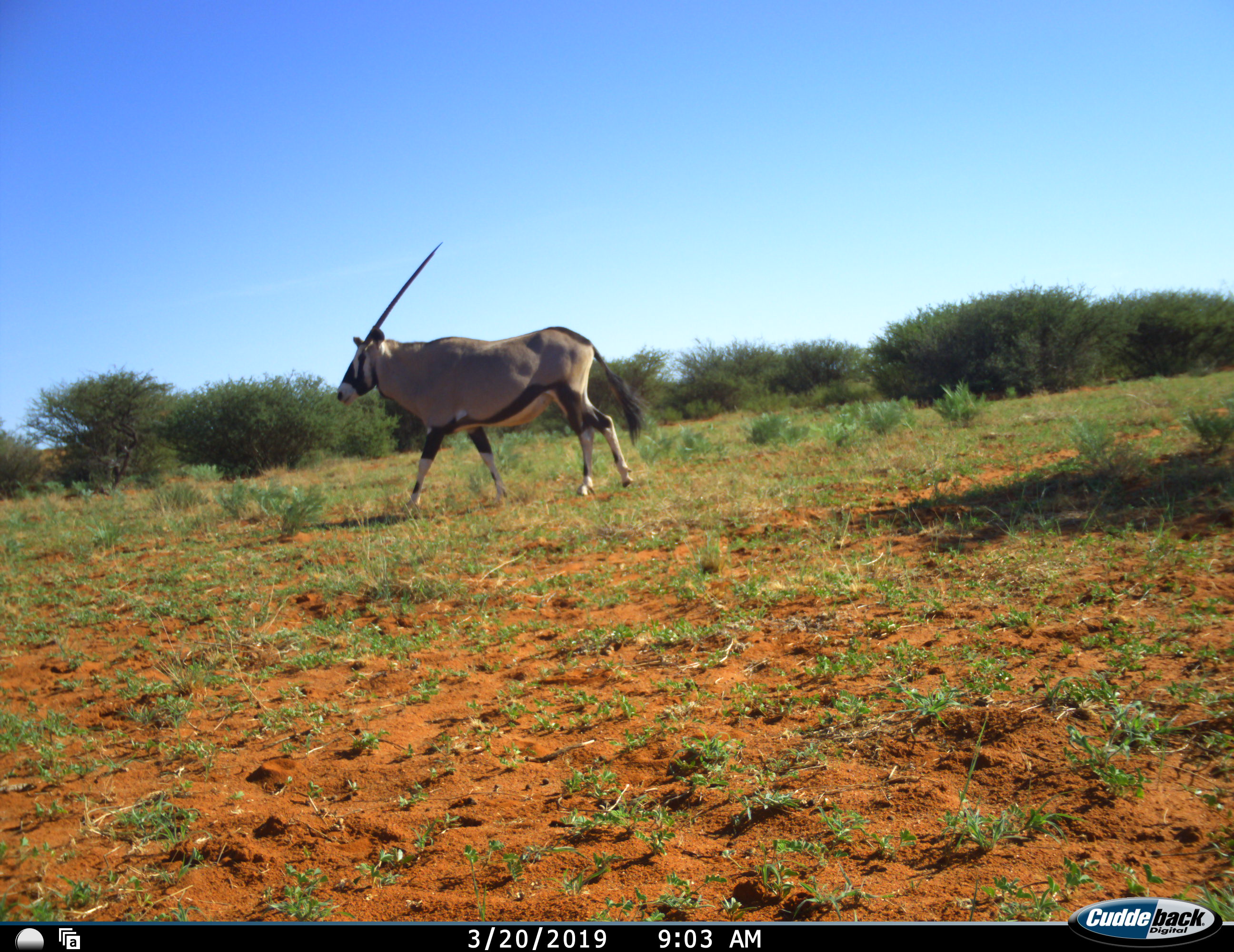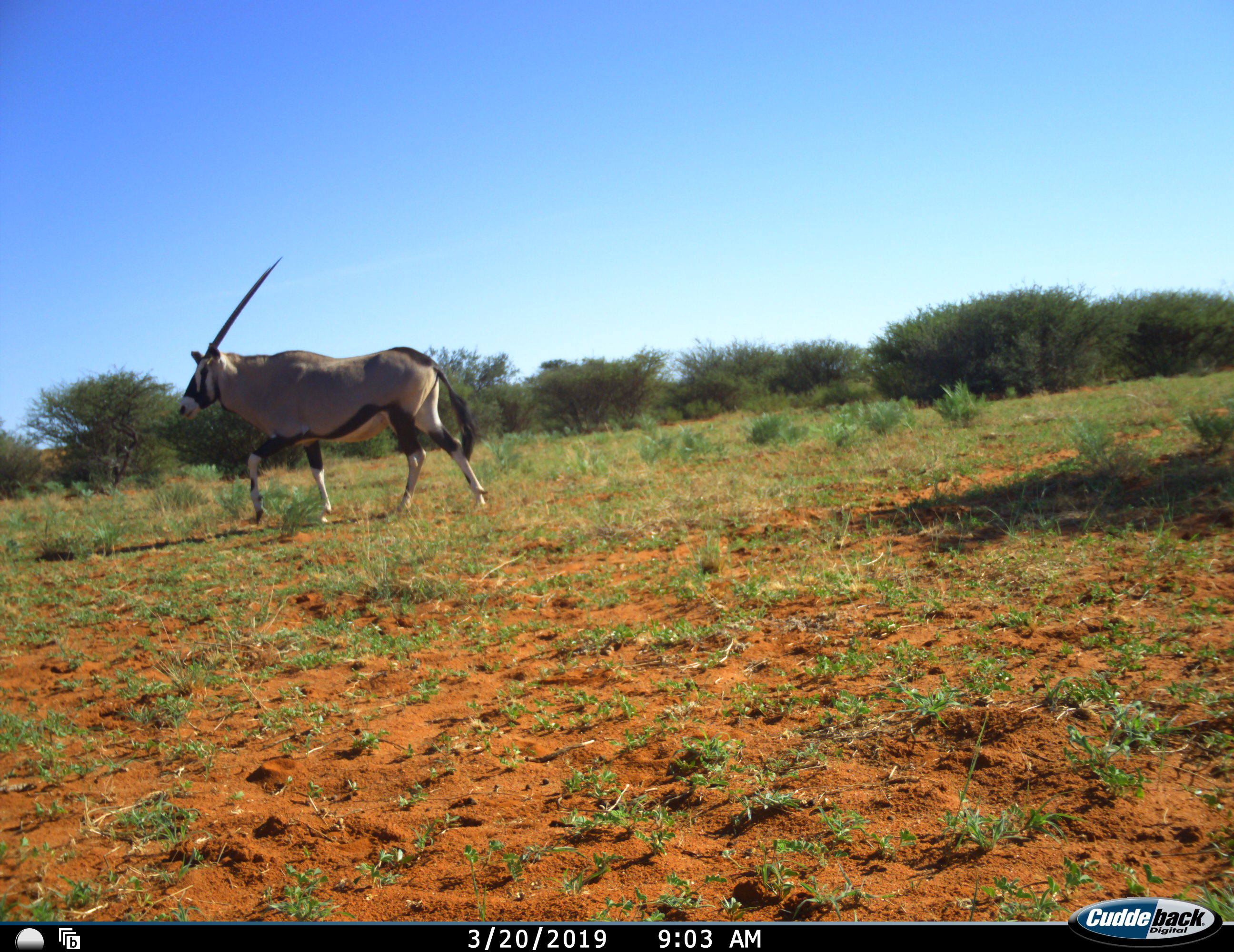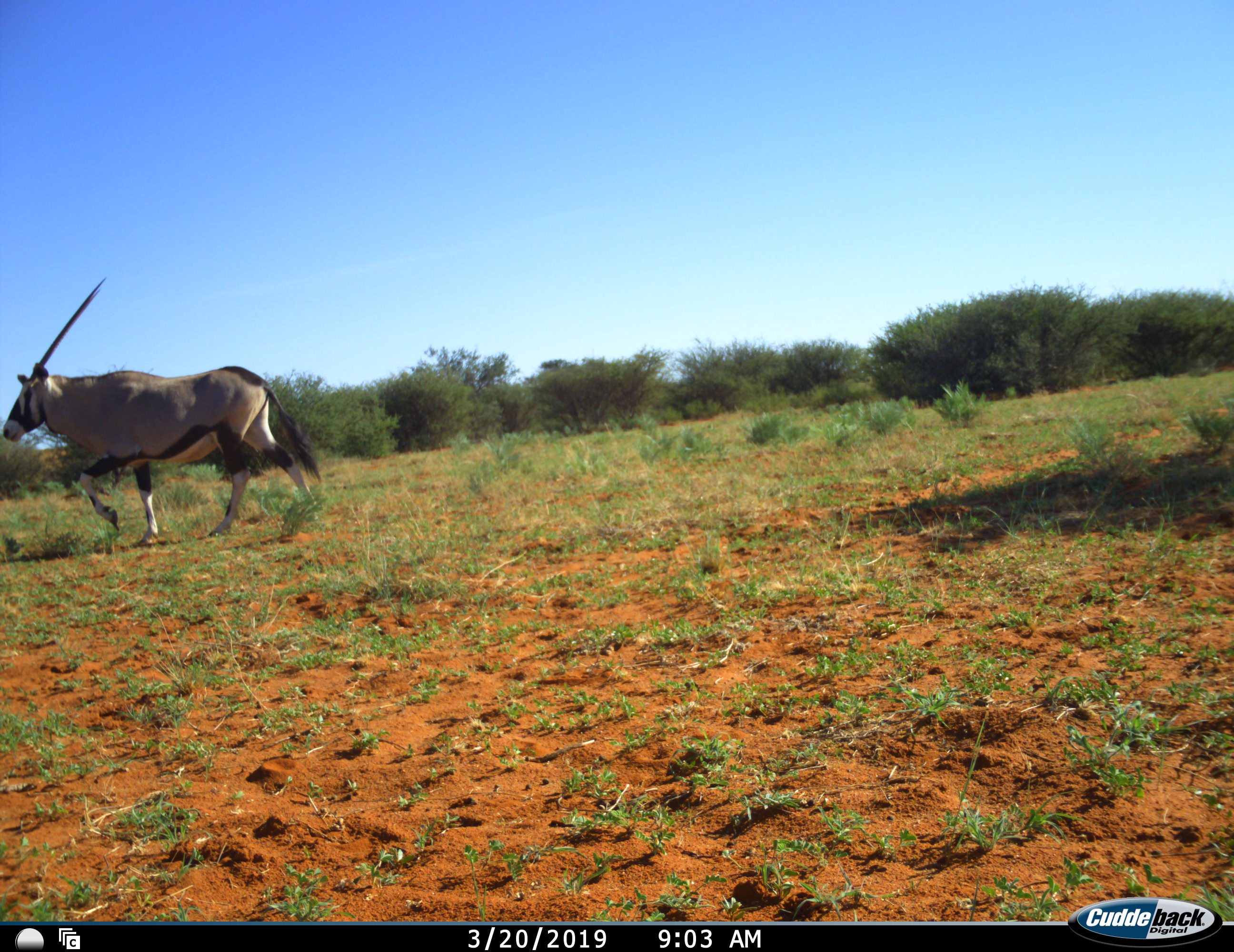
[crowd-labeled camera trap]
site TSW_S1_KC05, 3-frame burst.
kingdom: Animalia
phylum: Chordata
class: Mammalia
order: Artiodactyla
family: Bovidae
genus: Oryx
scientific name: Oryx gazella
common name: gemsbok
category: oryx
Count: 1.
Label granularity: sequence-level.